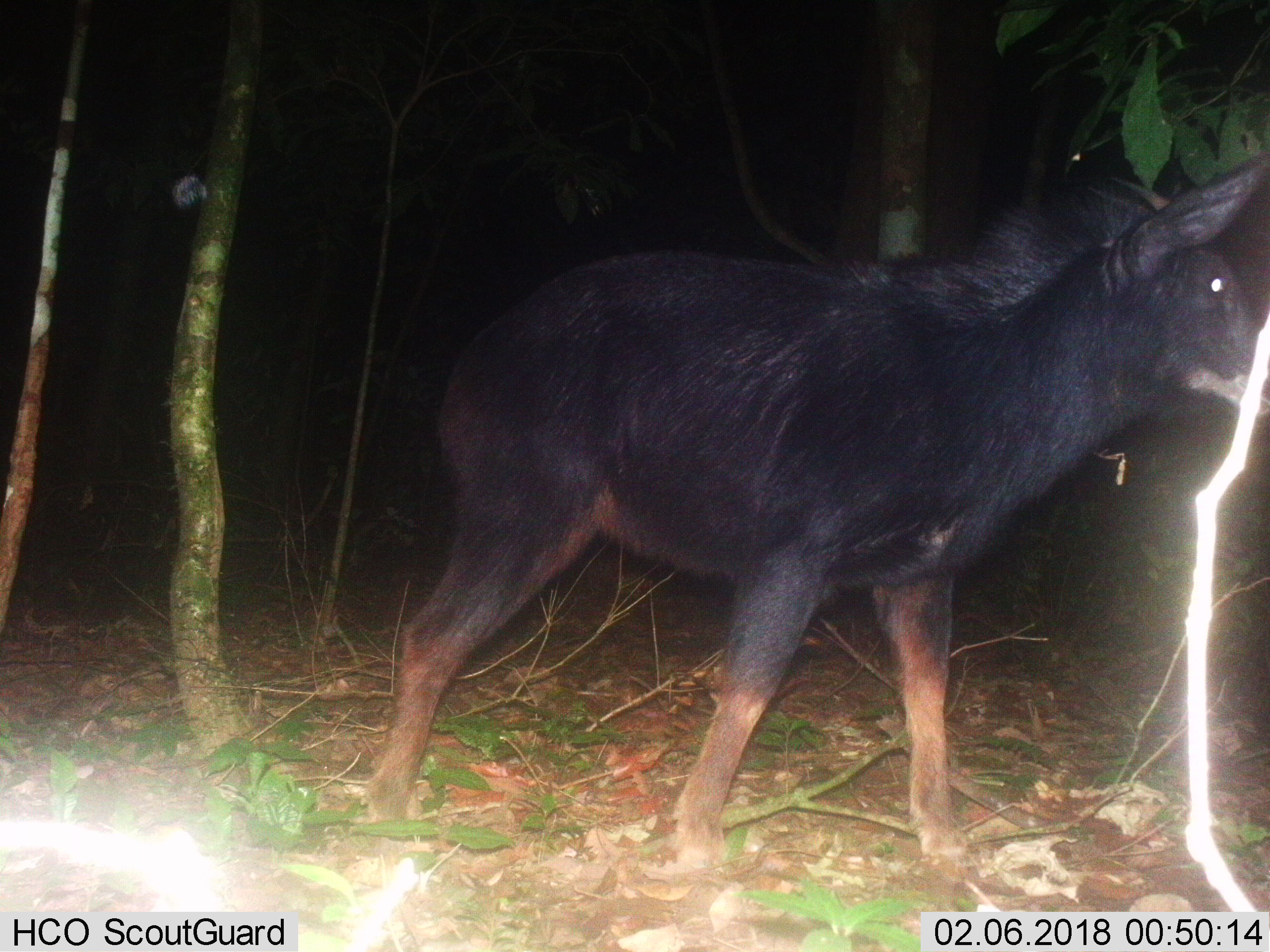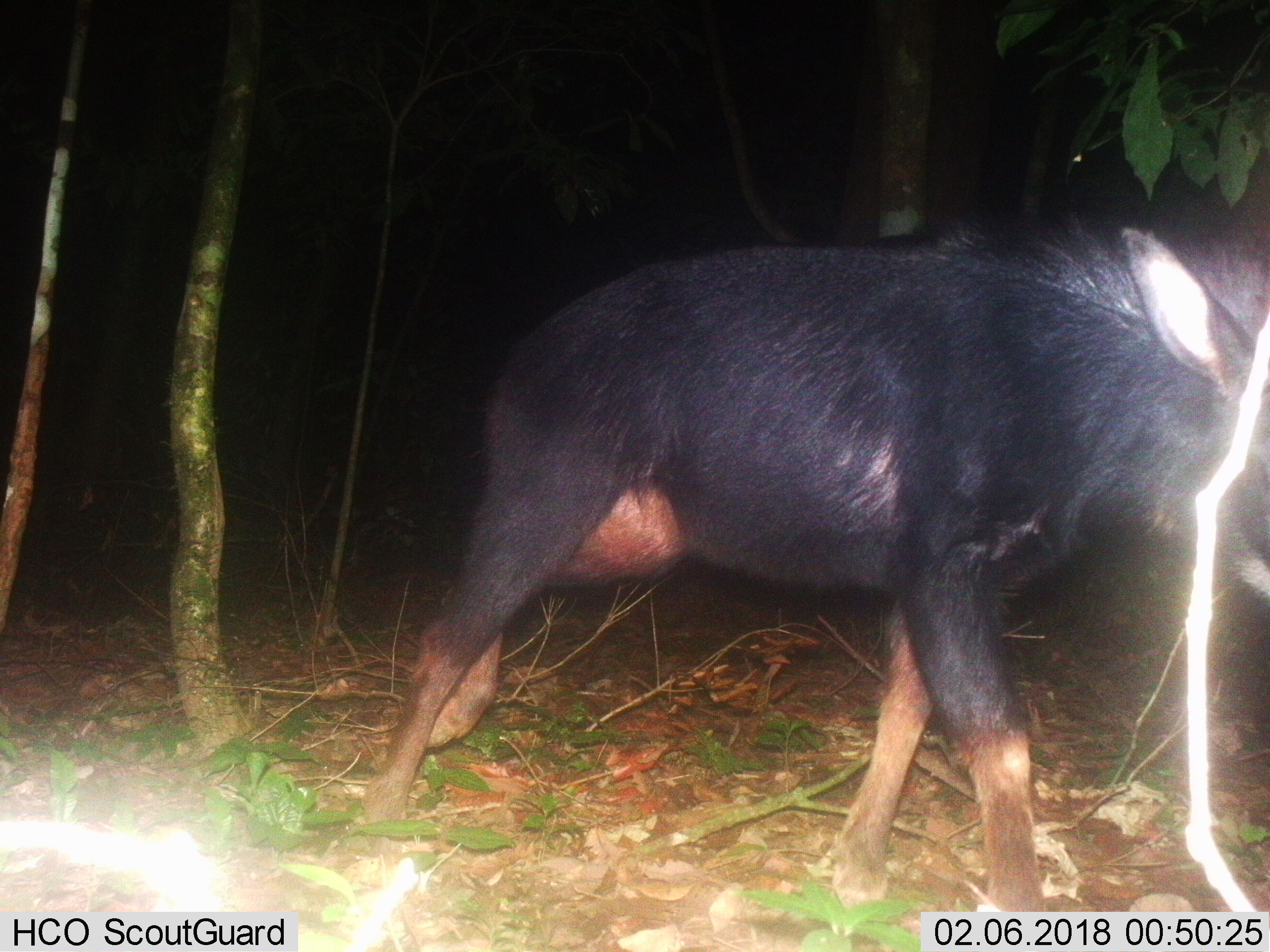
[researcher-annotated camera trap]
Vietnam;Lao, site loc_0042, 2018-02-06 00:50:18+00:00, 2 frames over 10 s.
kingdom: Animalia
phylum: Chordata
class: Mammalia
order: Artiodactyla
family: Bovidae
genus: Capricornis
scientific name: Capricornis sumatraensis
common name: chinese serow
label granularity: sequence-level